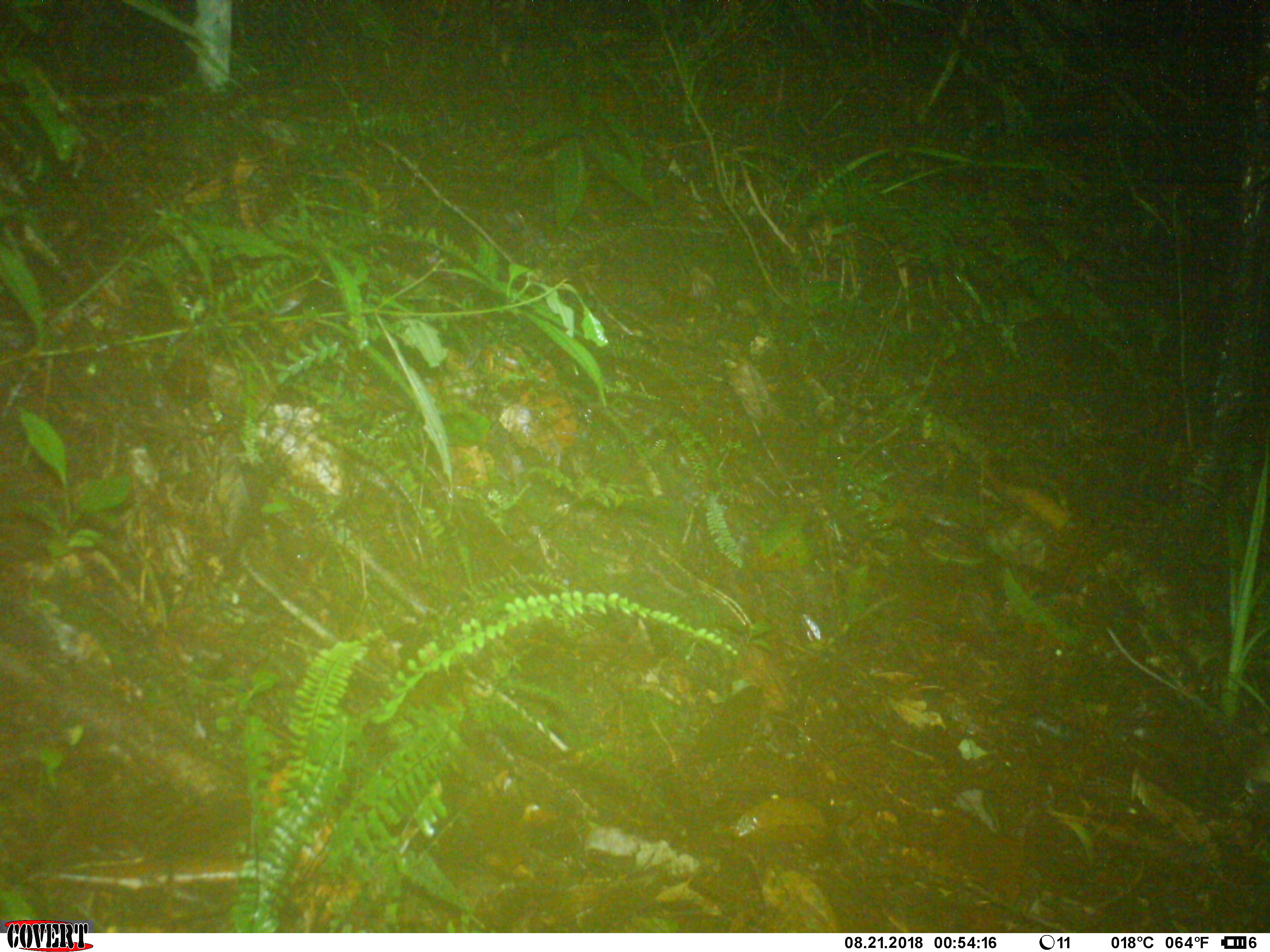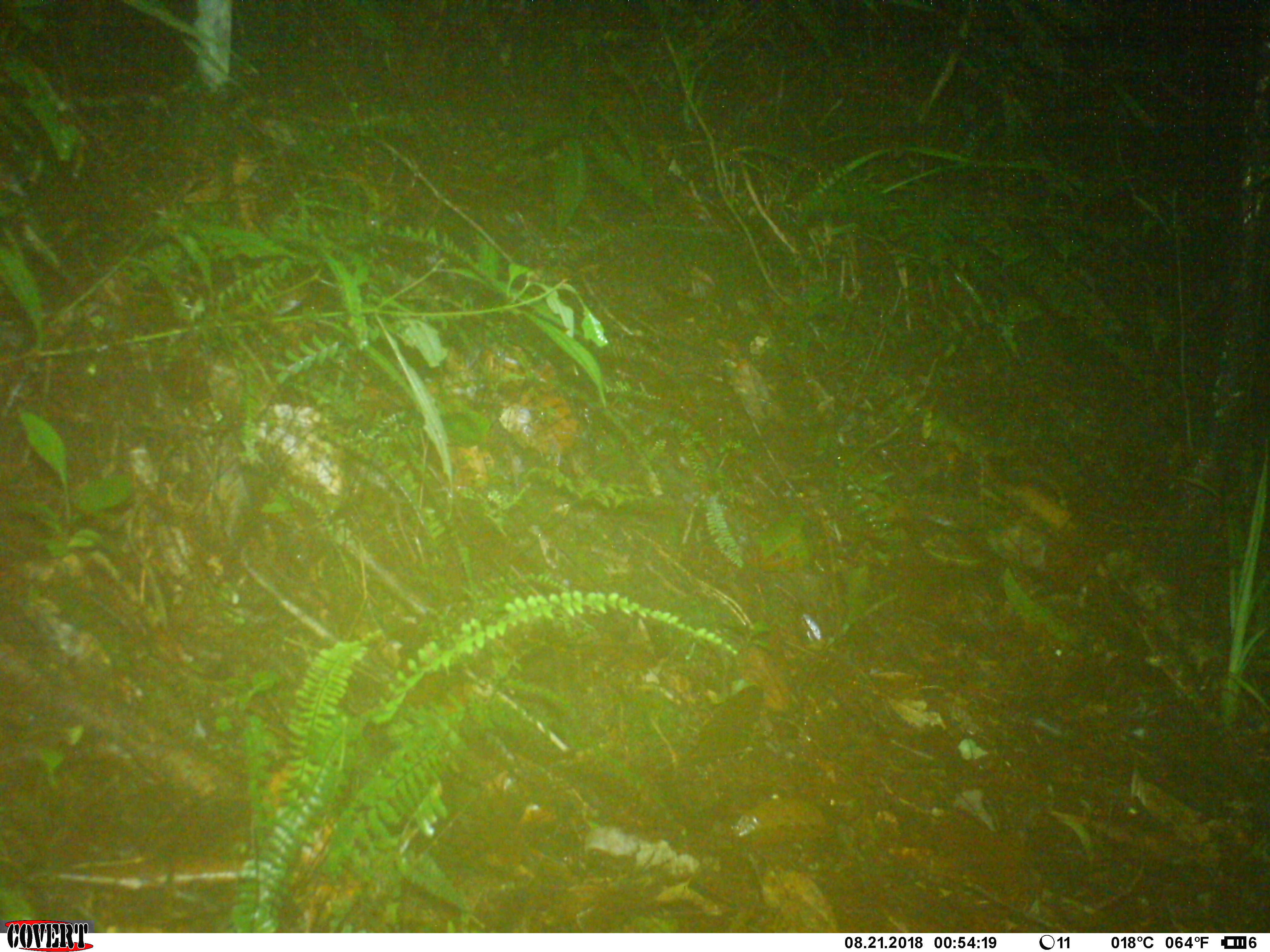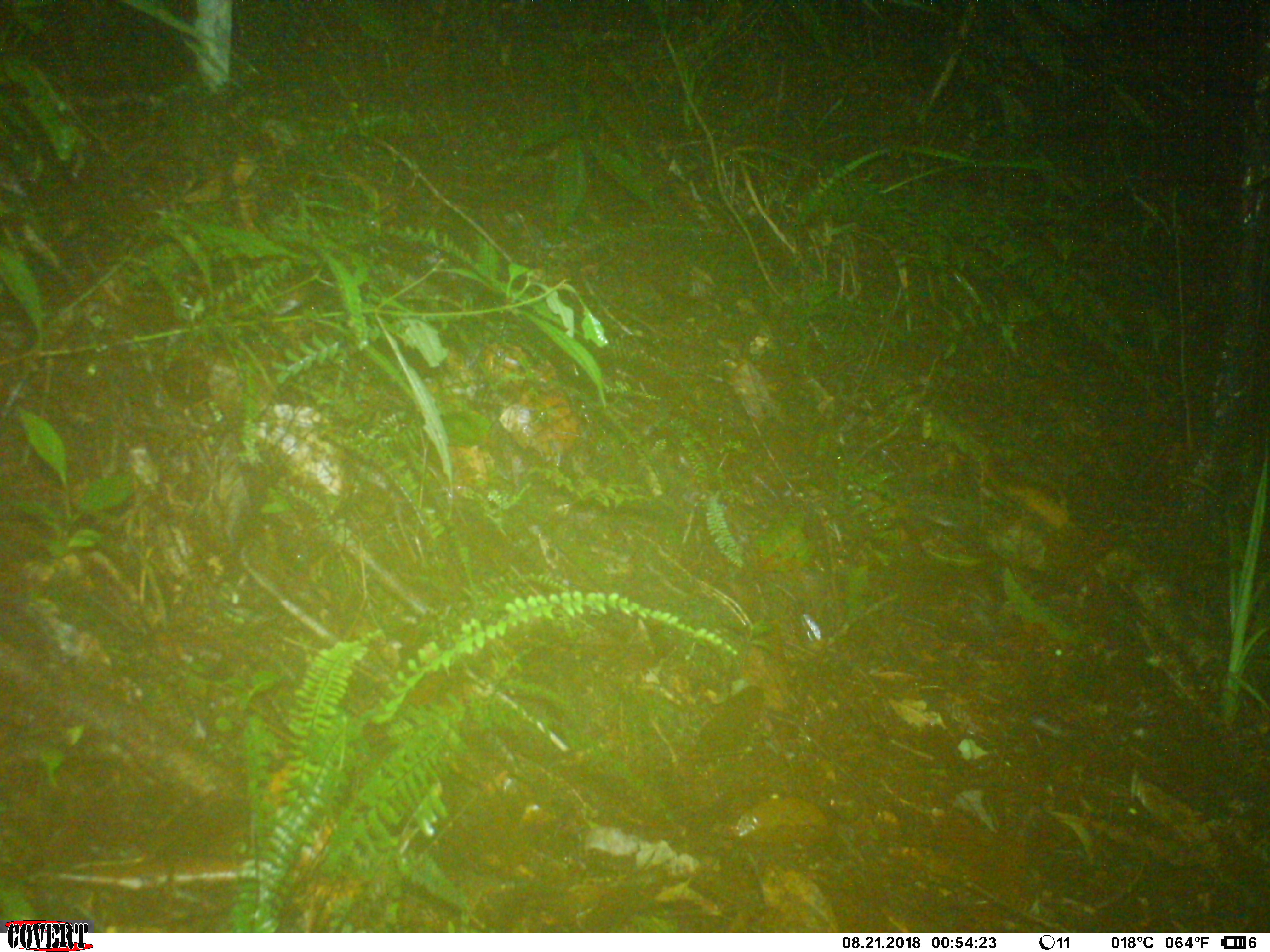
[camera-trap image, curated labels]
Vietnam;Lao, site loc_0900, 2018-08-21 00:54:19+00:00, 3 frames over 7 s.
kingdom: Animalia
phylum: Chordata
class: Mammalia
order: Rodentia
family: Muridae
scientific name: Muridae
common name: old-world mice and rats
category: unidentified murid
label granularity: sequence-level